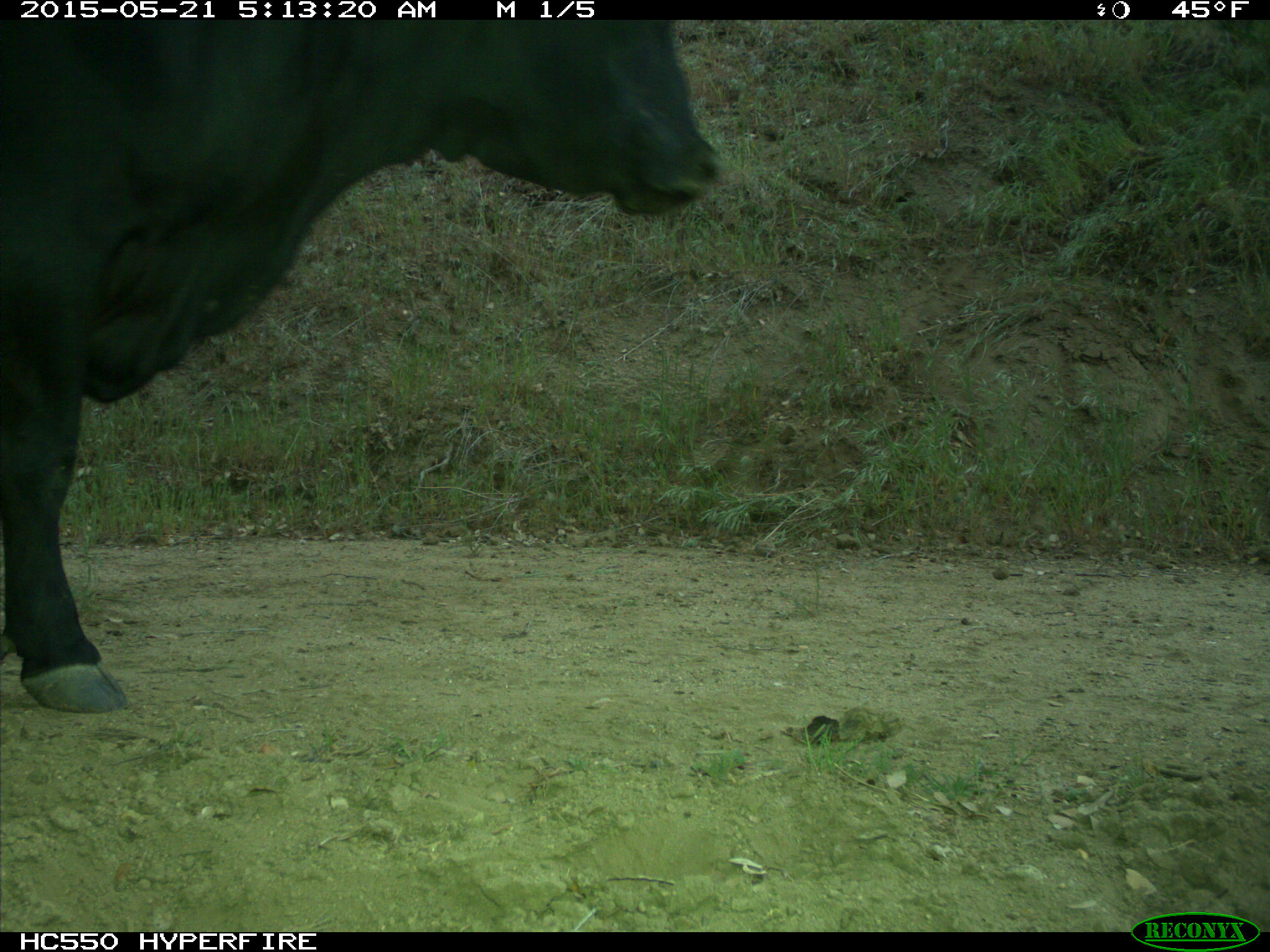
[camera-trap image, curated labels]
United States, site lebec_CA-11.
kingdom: Animalia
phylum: Chordata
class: Mammalia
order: Artiodactyla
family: Bovidae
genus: Bos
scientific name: Bos taurus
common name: domestic cow